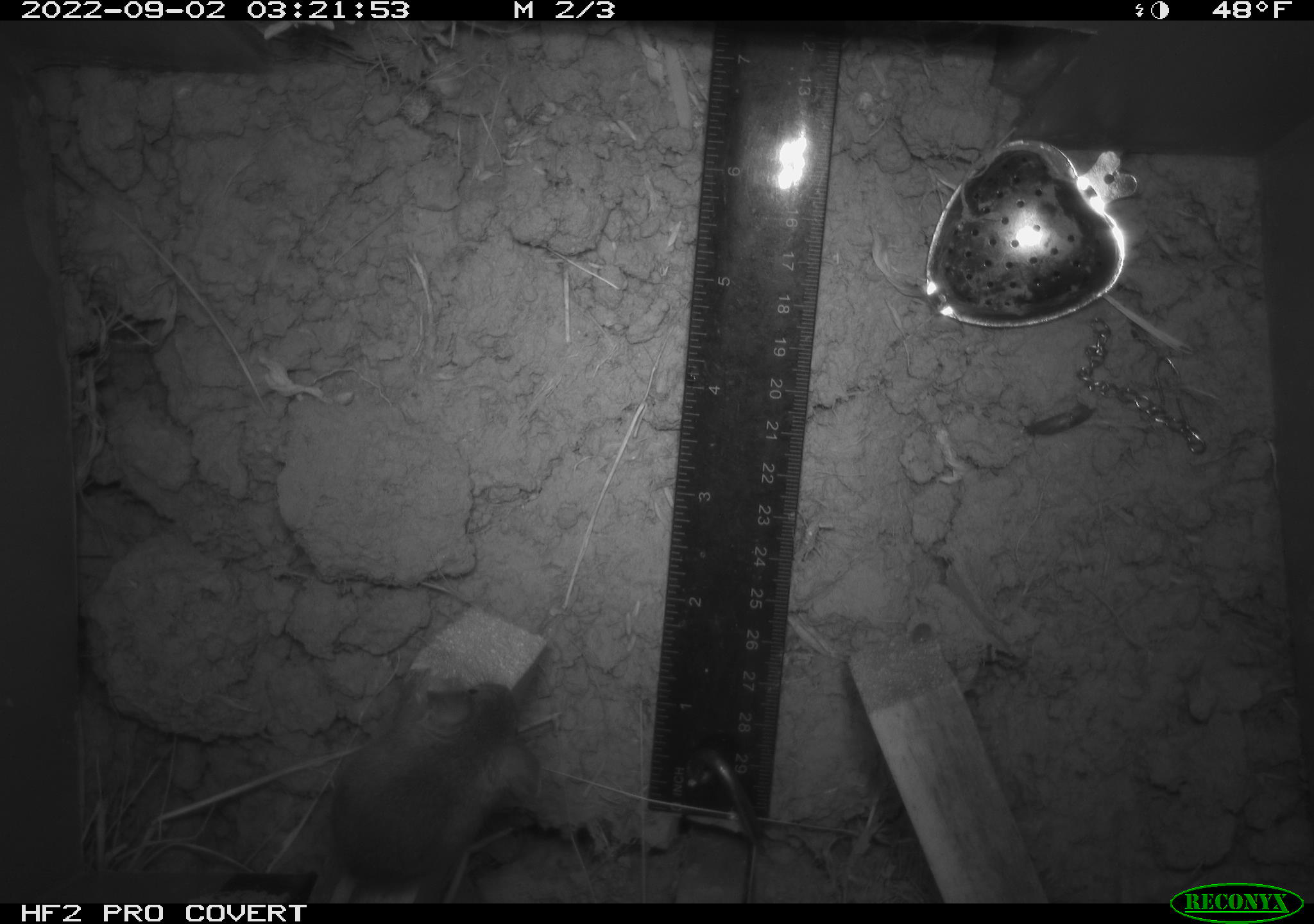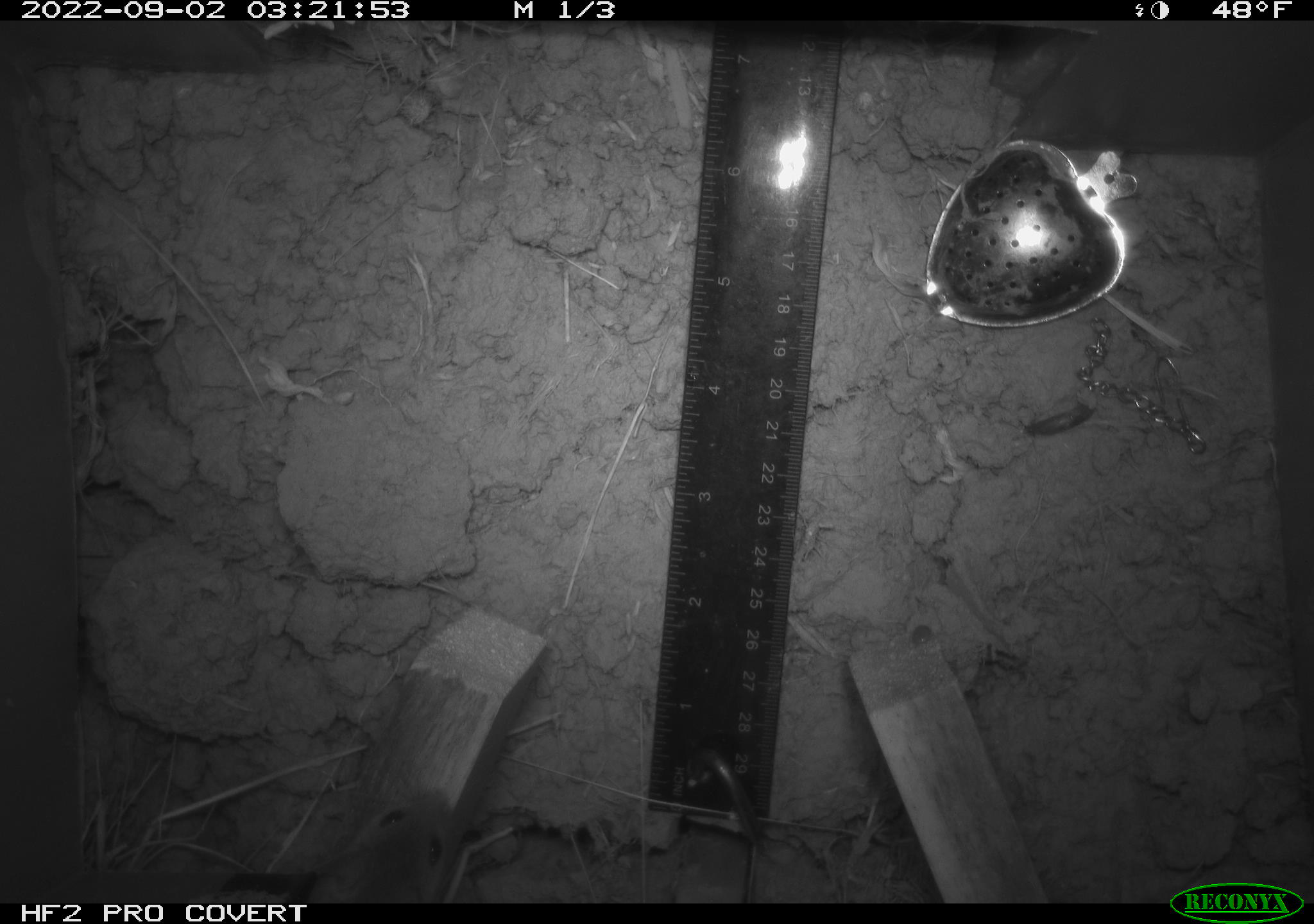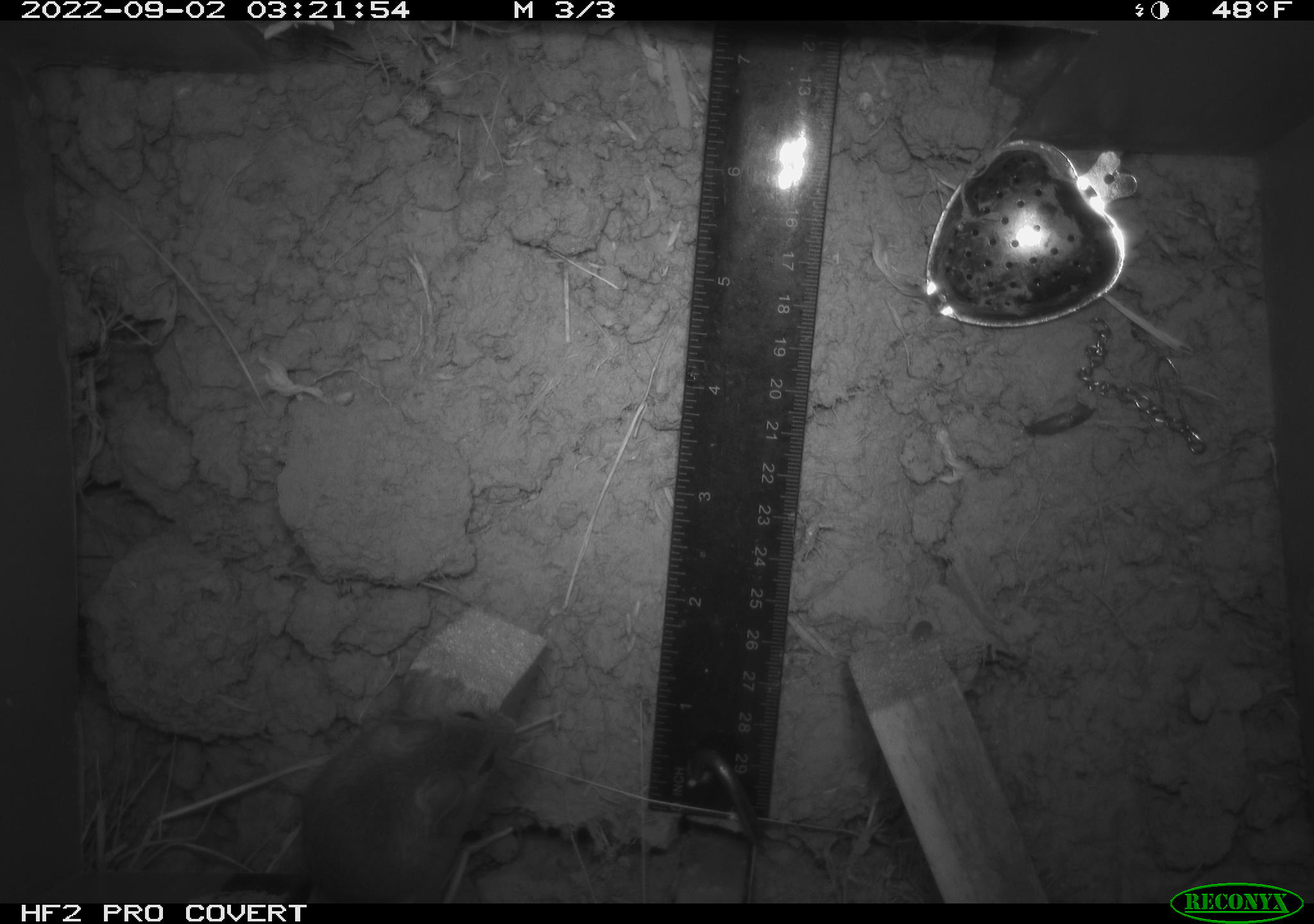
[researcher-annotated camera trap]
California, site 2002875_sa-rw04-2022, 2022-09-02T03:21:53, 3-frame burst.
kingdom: Animalia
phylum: Chordata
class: Mammalia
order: Rodentia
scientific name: Rodentia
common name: mouse species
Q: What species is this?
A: Mouse species (Rodentia).